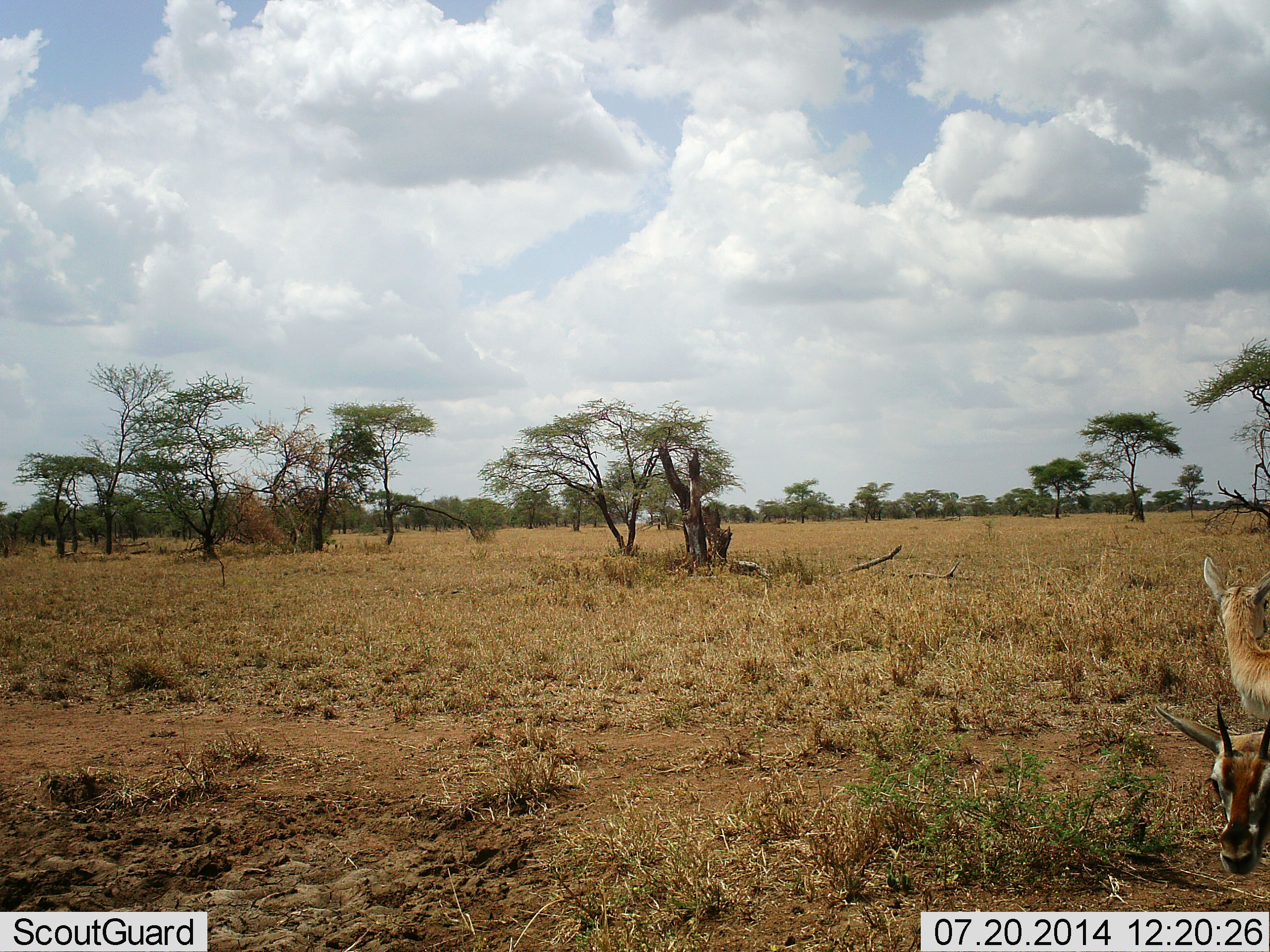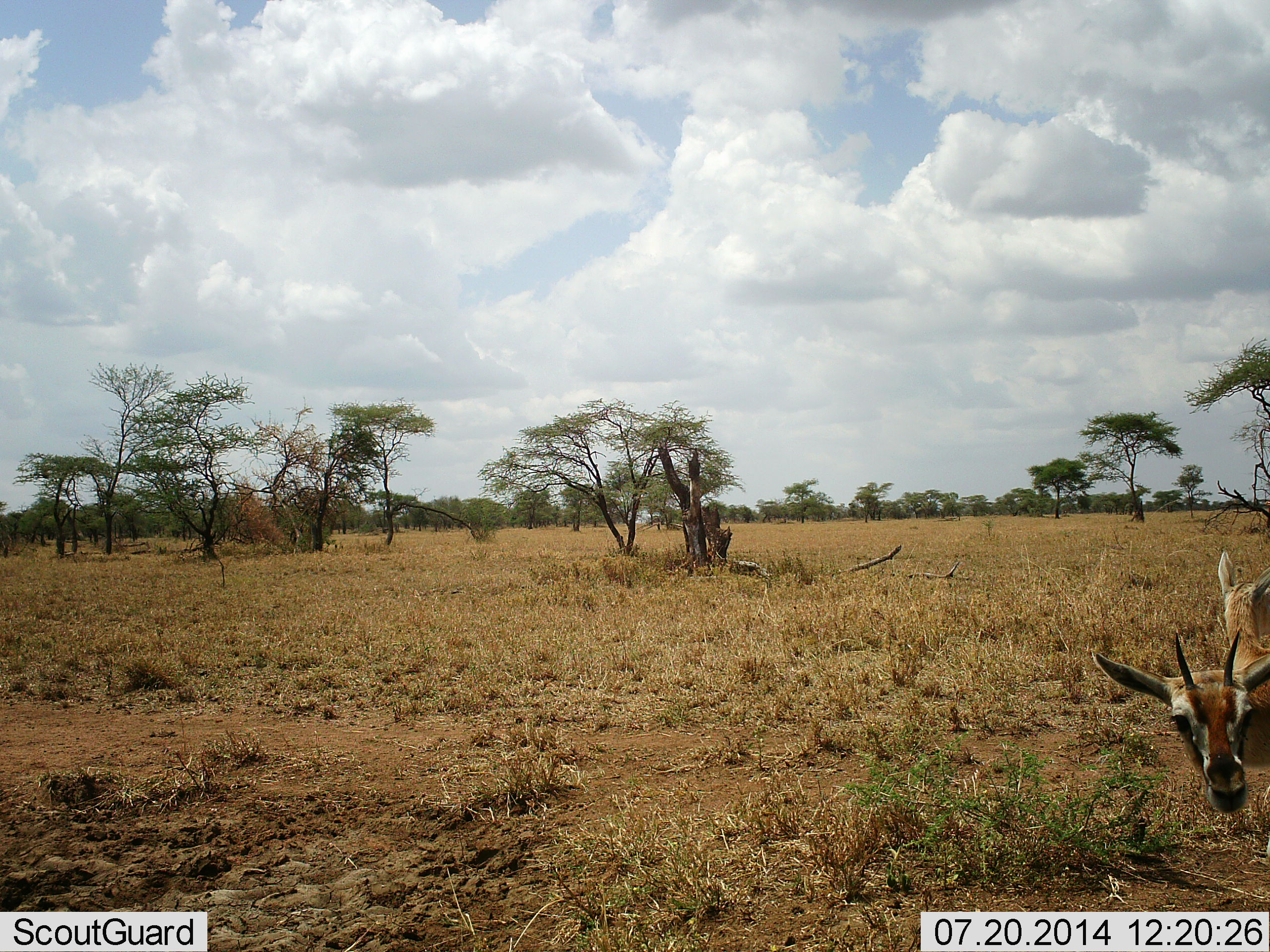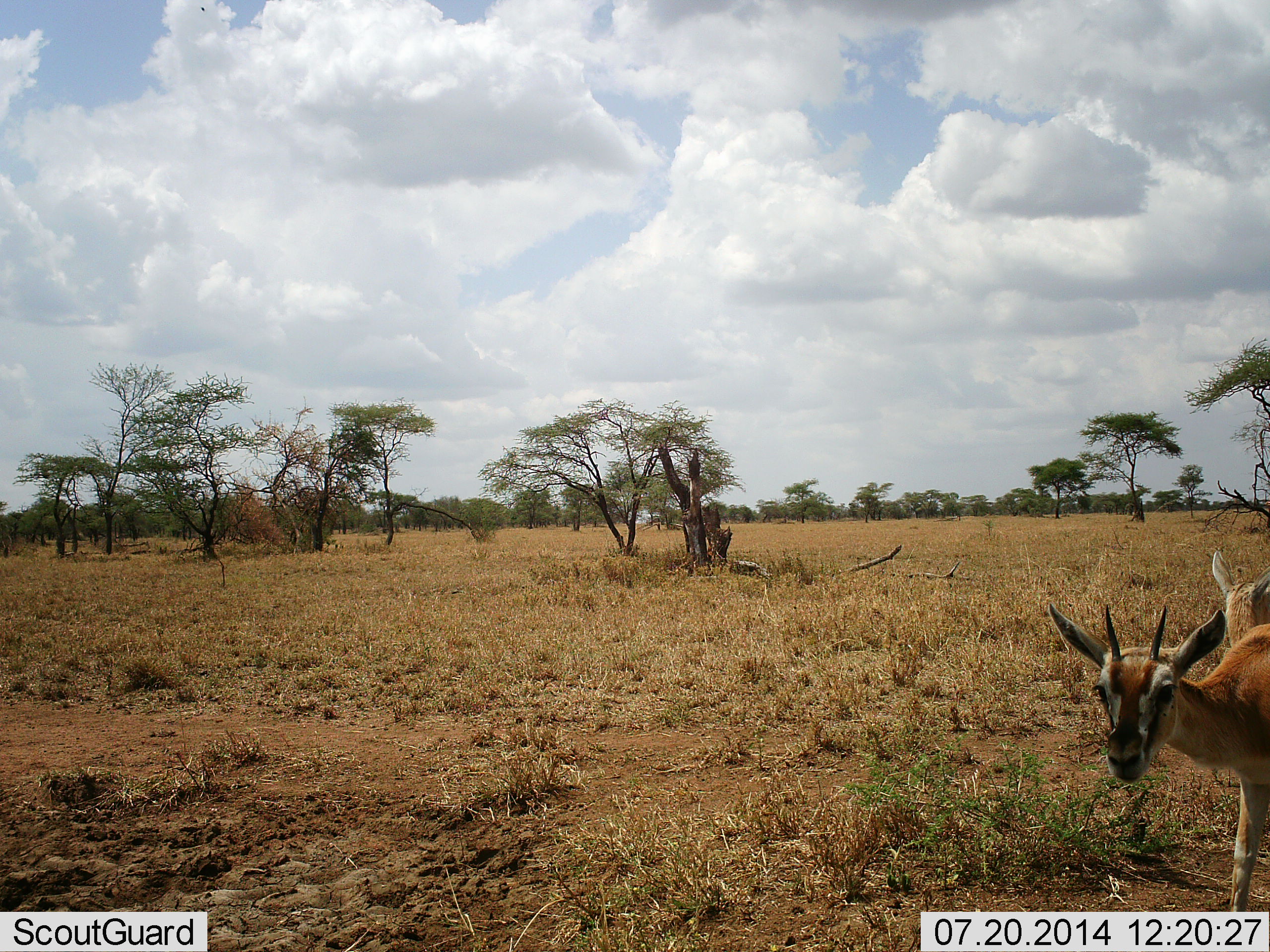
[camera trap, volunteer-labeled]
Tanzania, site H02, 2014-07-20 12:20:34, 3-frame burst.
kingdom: Animalia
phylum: Chordata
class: Mammalia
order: Artiodactyla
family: Bovidae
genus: Eudorcas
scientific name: Eudorcas thomsonii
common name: thomson's gazelle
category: gazellethomsons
Gazellethomsons (thomson's gazelle) (Eudorcas thomsonii), count 2. Behavior (volunteer vote fractions): standing 60%, resting 0%, moving 30%, interacting 0%. Young present (vote fraction): 10%. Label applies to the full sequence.